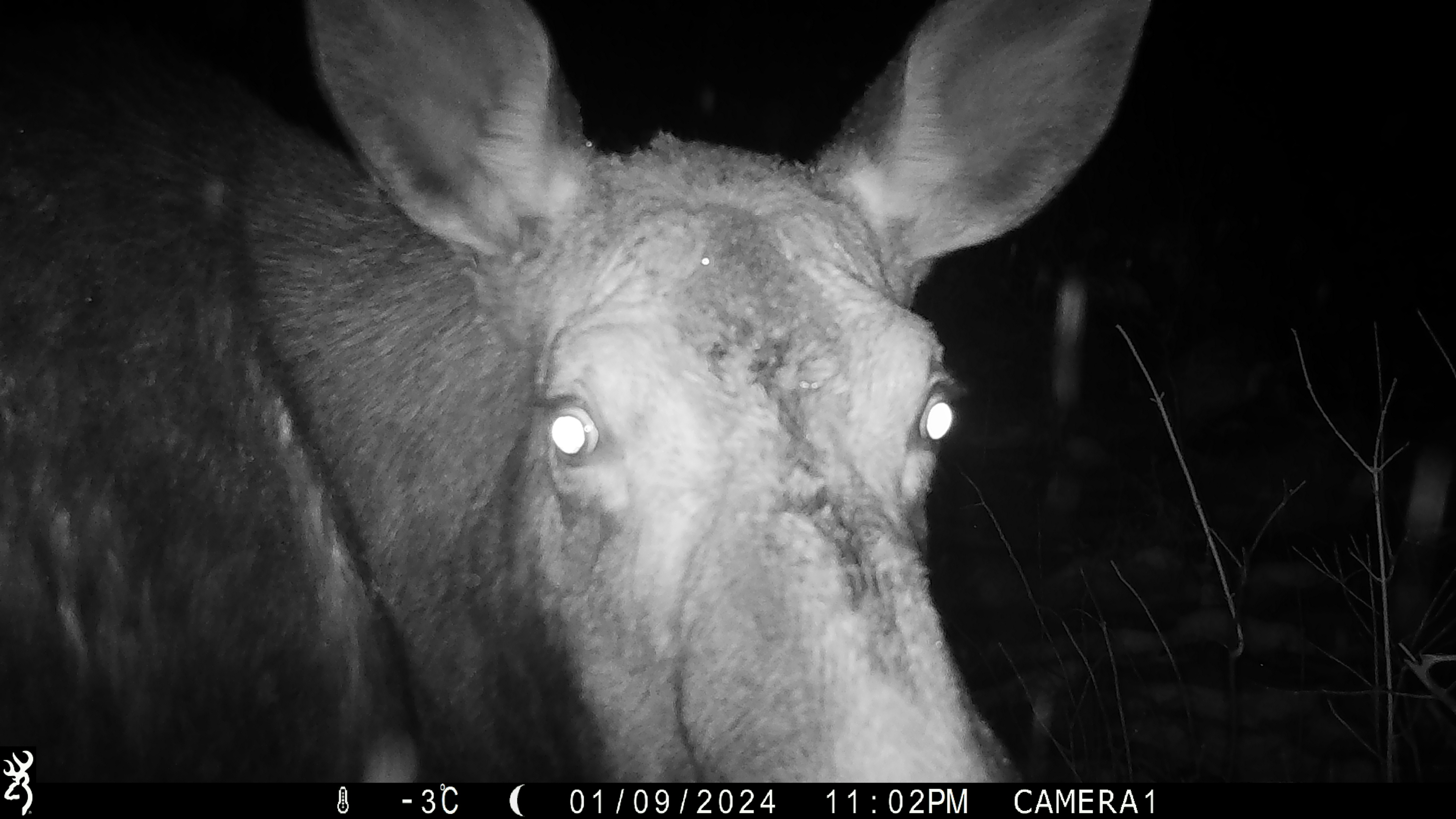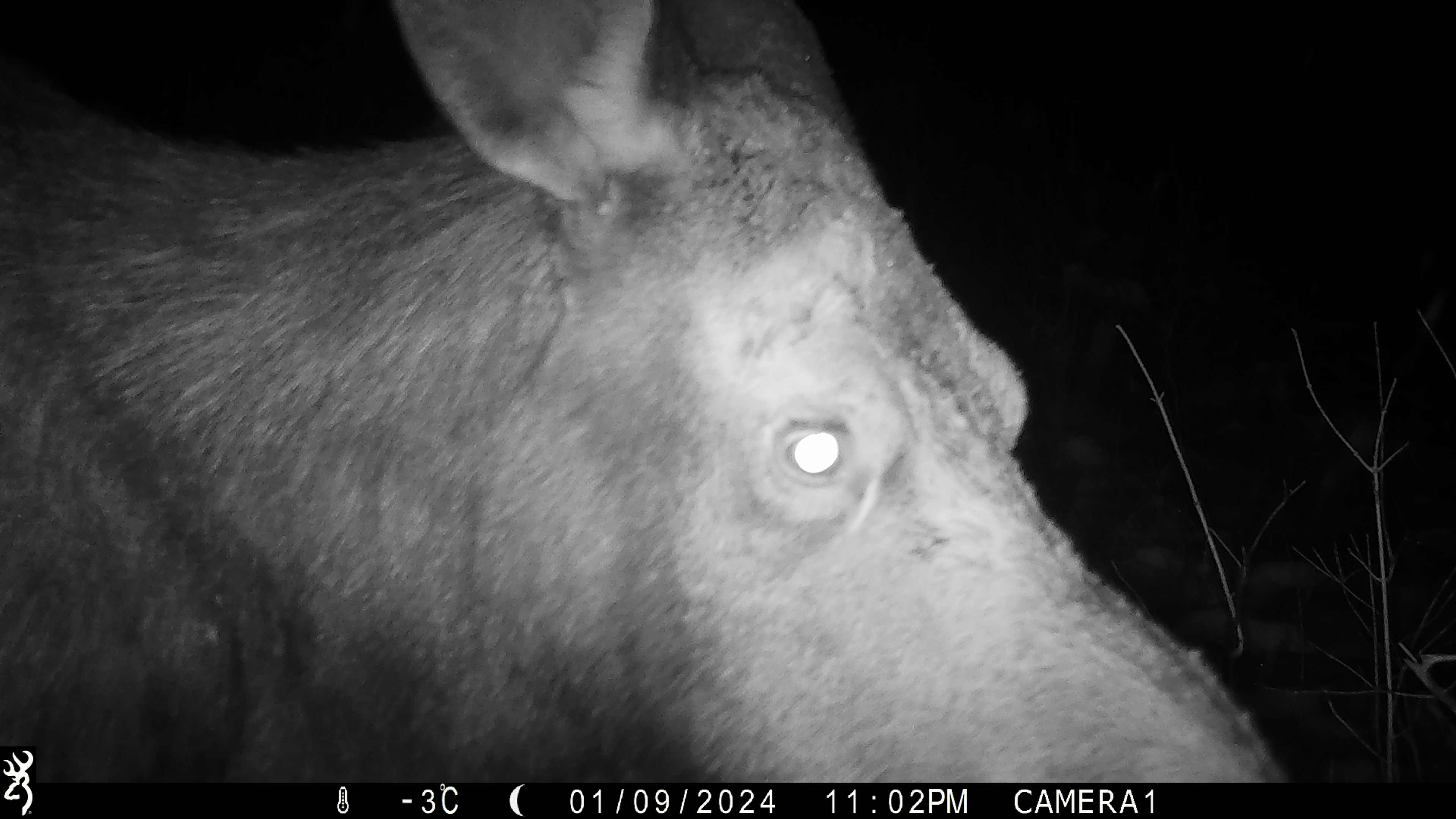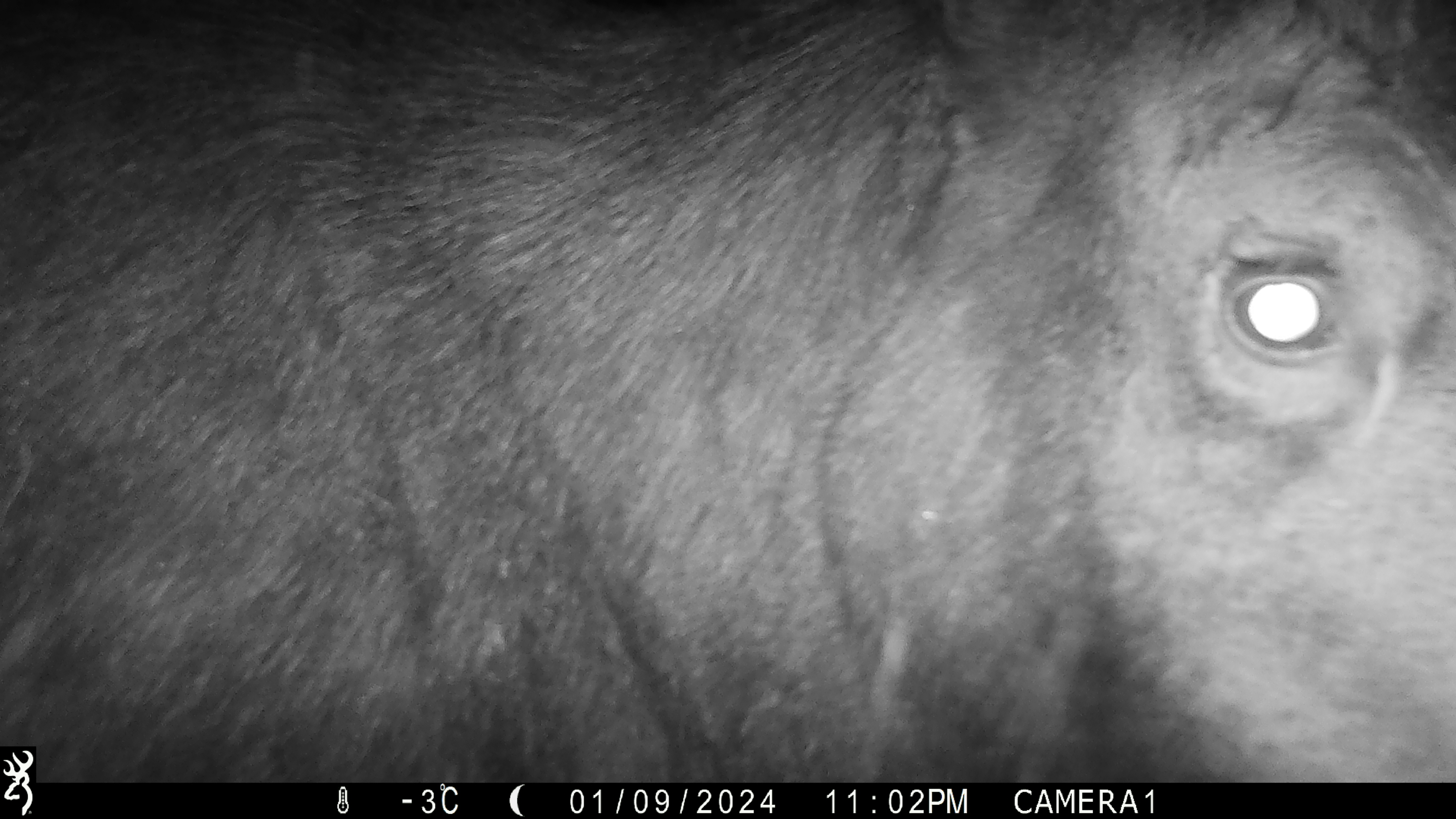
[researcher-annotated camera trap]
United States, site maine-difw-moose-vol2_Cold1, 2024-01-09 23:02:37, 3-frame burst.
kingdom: Animalia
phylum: Chordata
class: Mammalia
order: Artiodactyla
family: Cervidae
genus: Alces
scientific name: Alces alces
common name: moose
Moose (Alces alces).